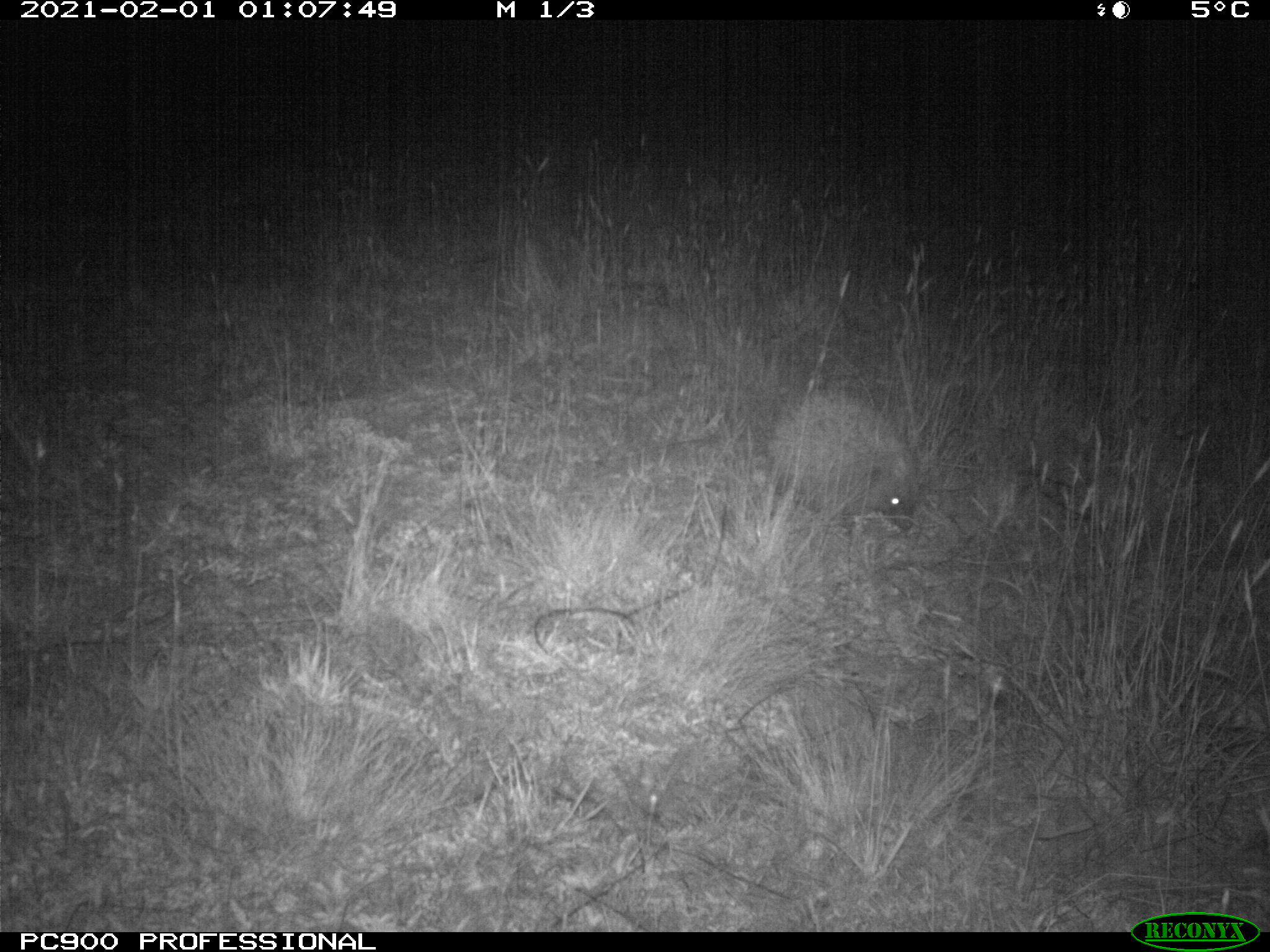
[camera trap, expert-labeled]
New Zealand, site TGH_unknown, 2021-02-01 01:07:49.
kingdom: Animalia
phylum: Chordata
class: Mammalia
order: Eulipotyphla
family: Erinaceidae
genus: Erinaceus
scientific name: Erinaceus europaeus europaeus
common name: european hedgehog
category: hedgehog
Hedgehog (european hedgehog) (Erinaceus europaeus europaeus).